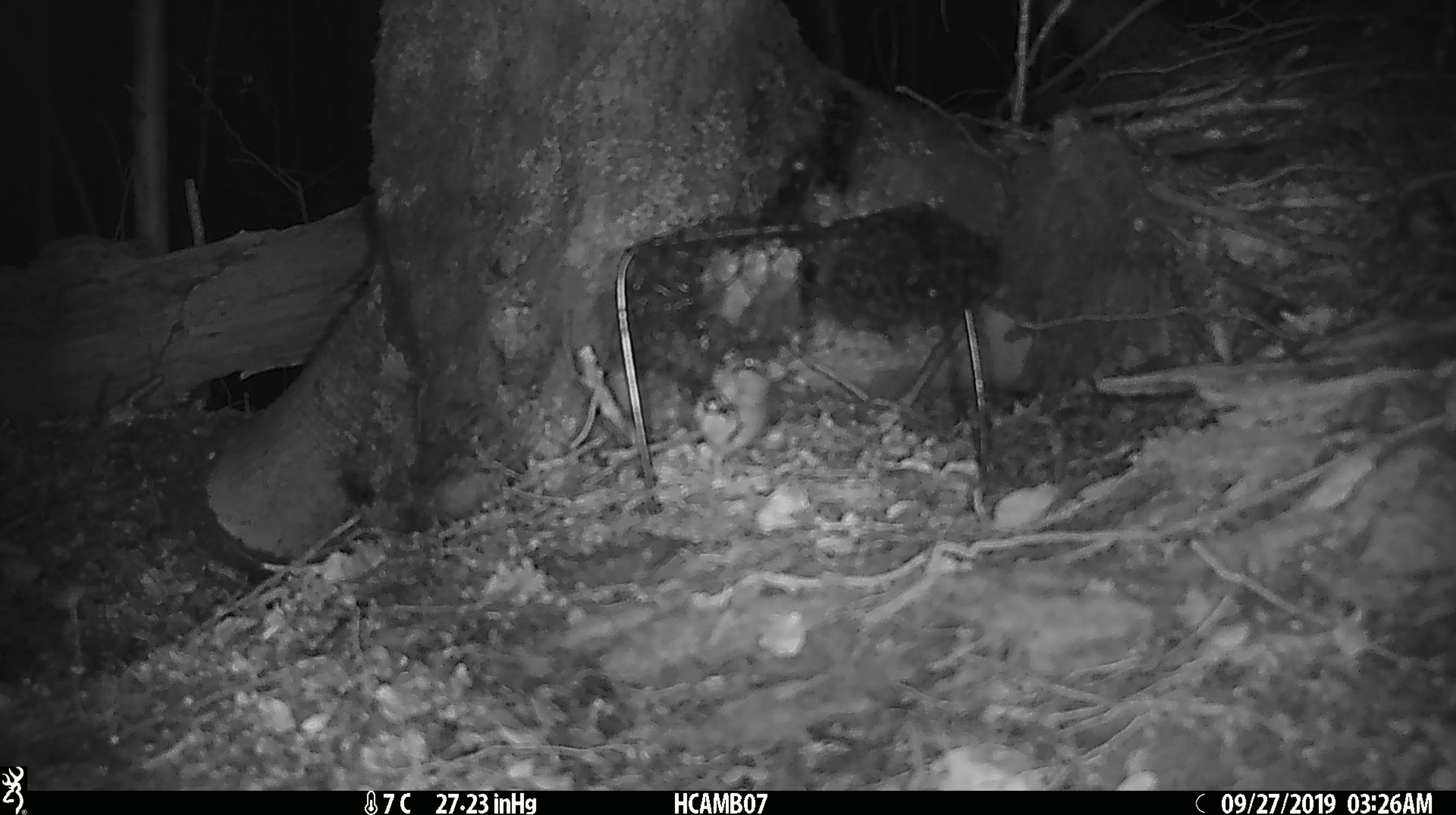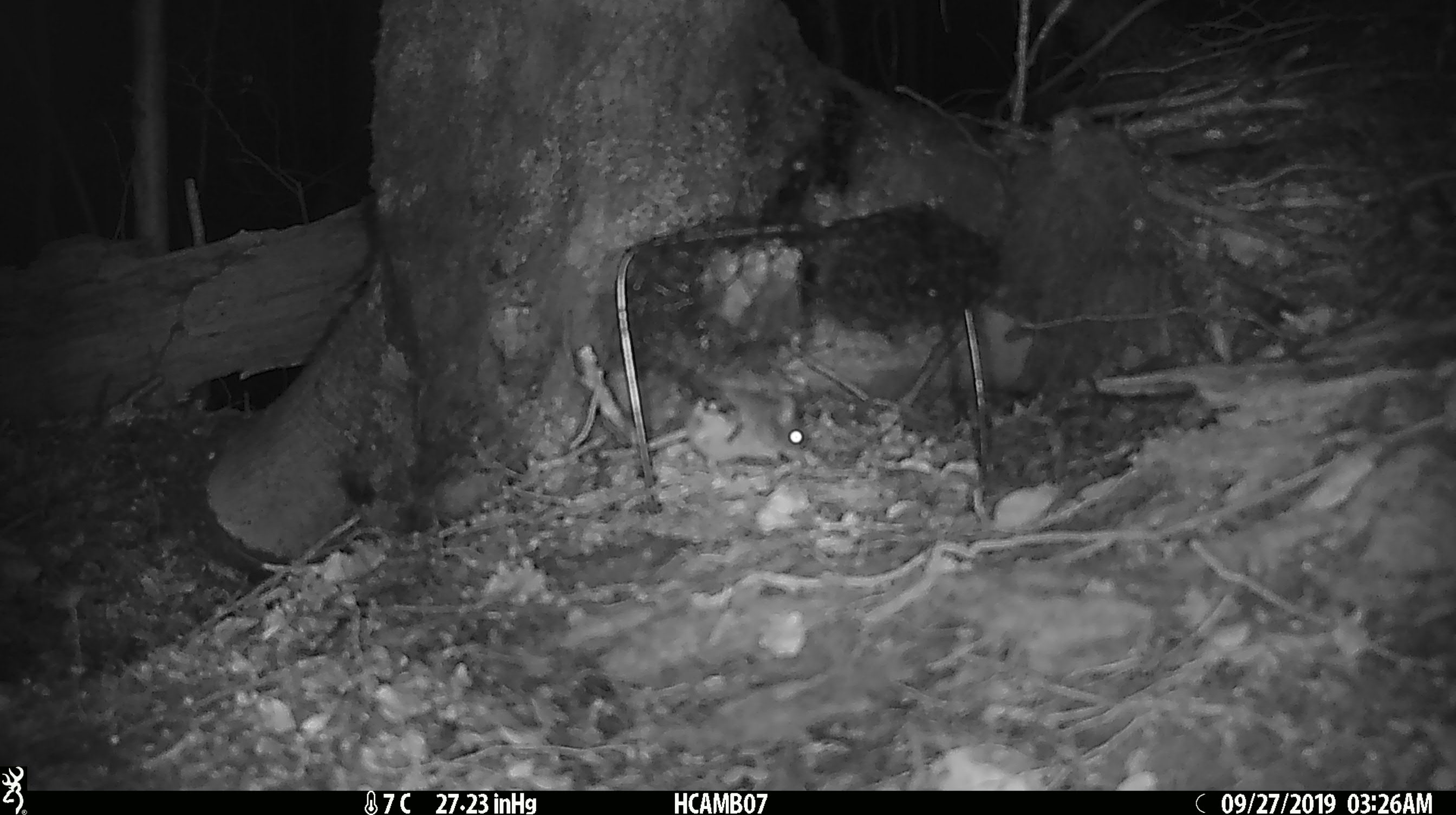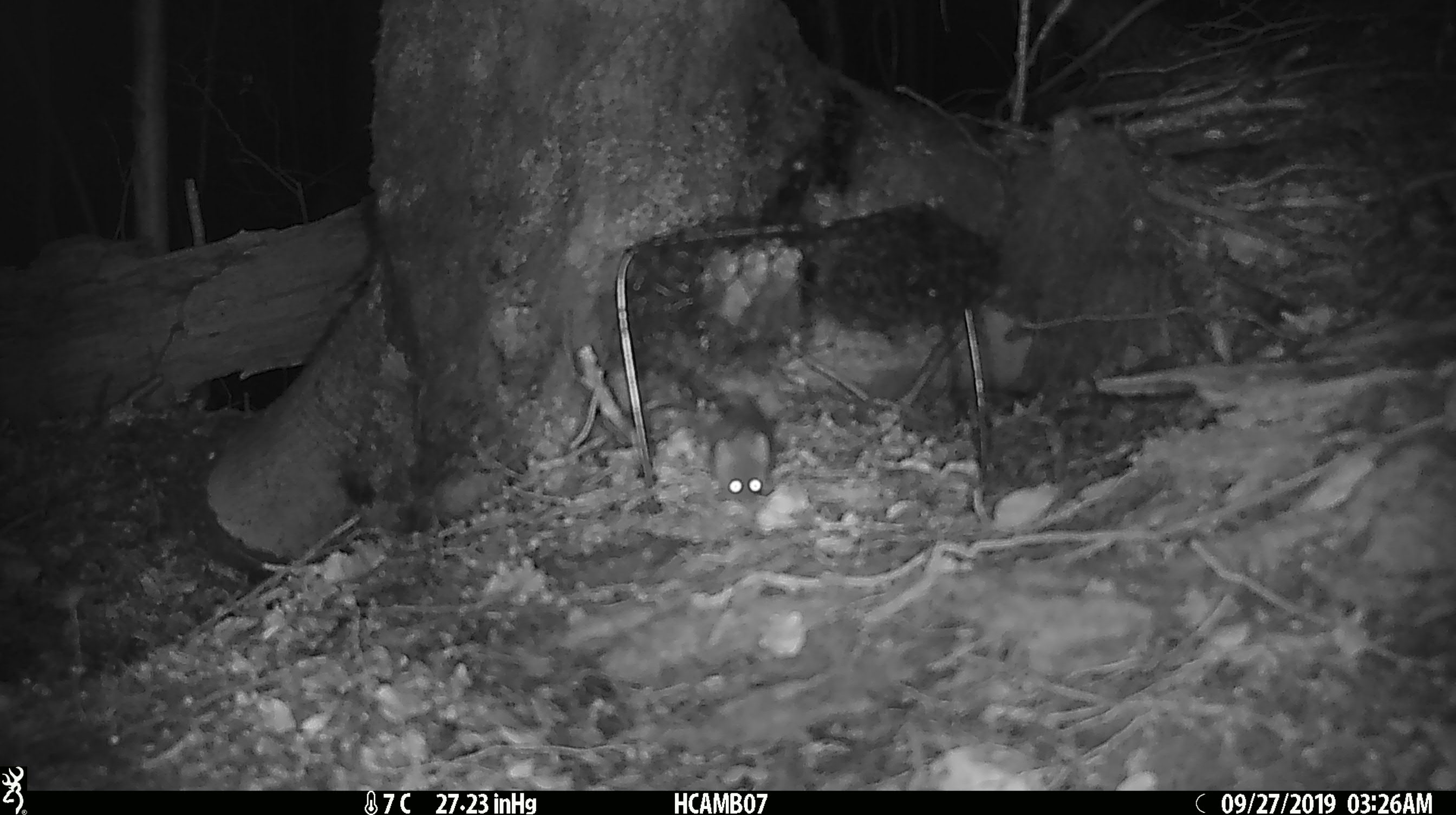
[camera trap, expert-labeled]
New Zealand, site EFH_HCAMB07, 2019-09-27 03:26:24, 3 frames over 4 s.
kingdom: Animalia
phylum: Chordata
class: Mammalia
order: Rodentia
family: Muridae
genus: Mus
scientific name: Mus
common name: mouse